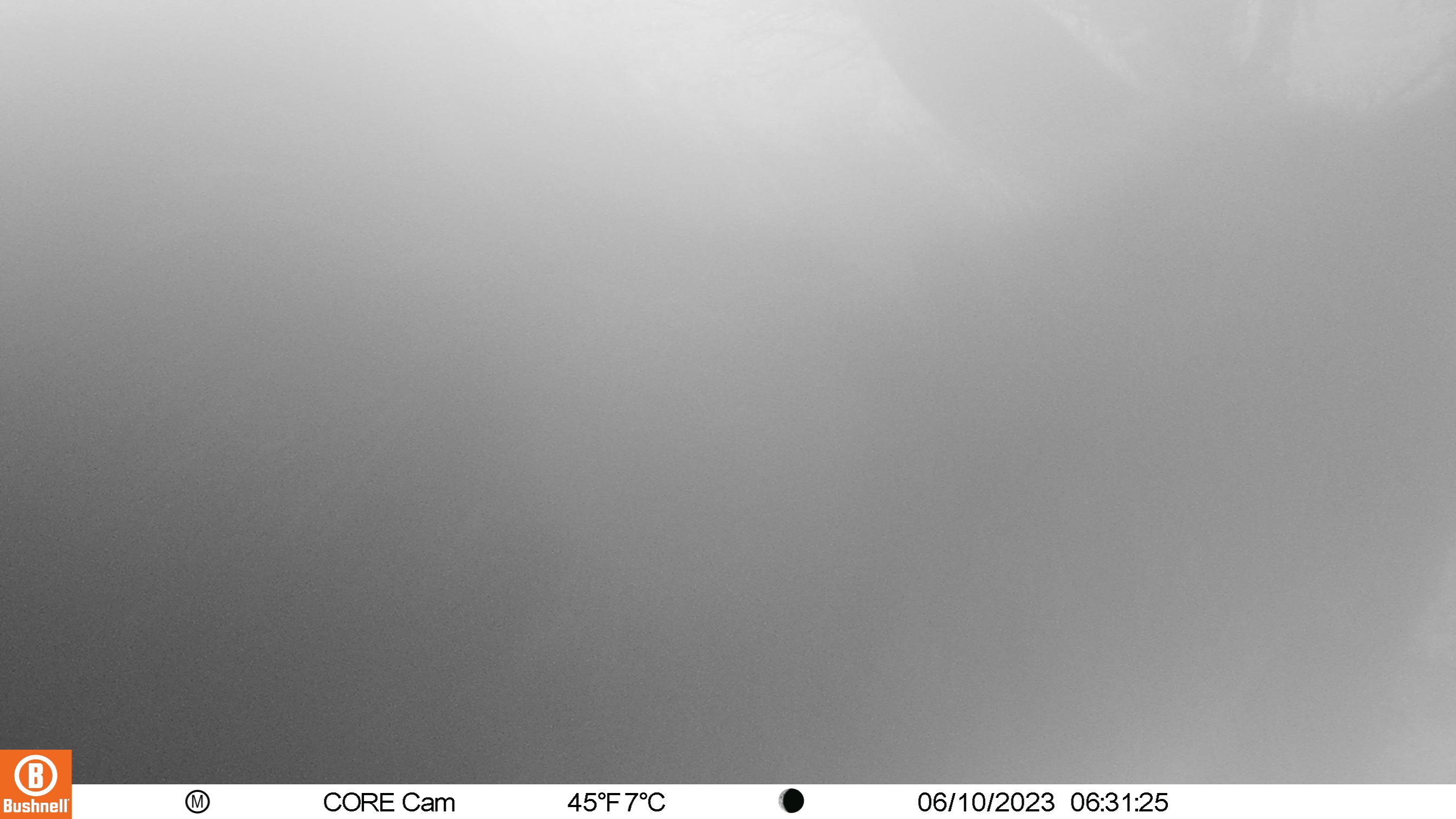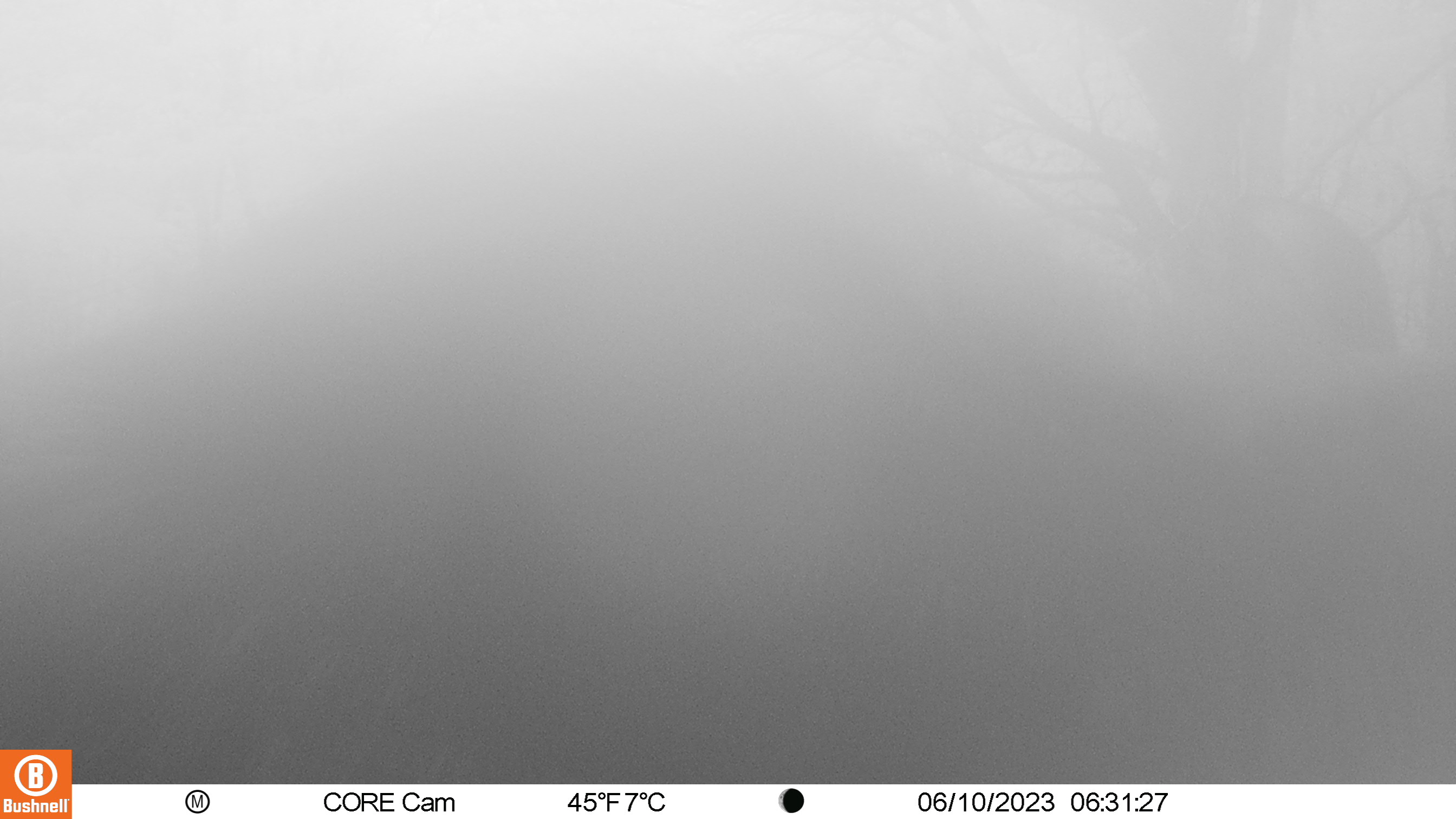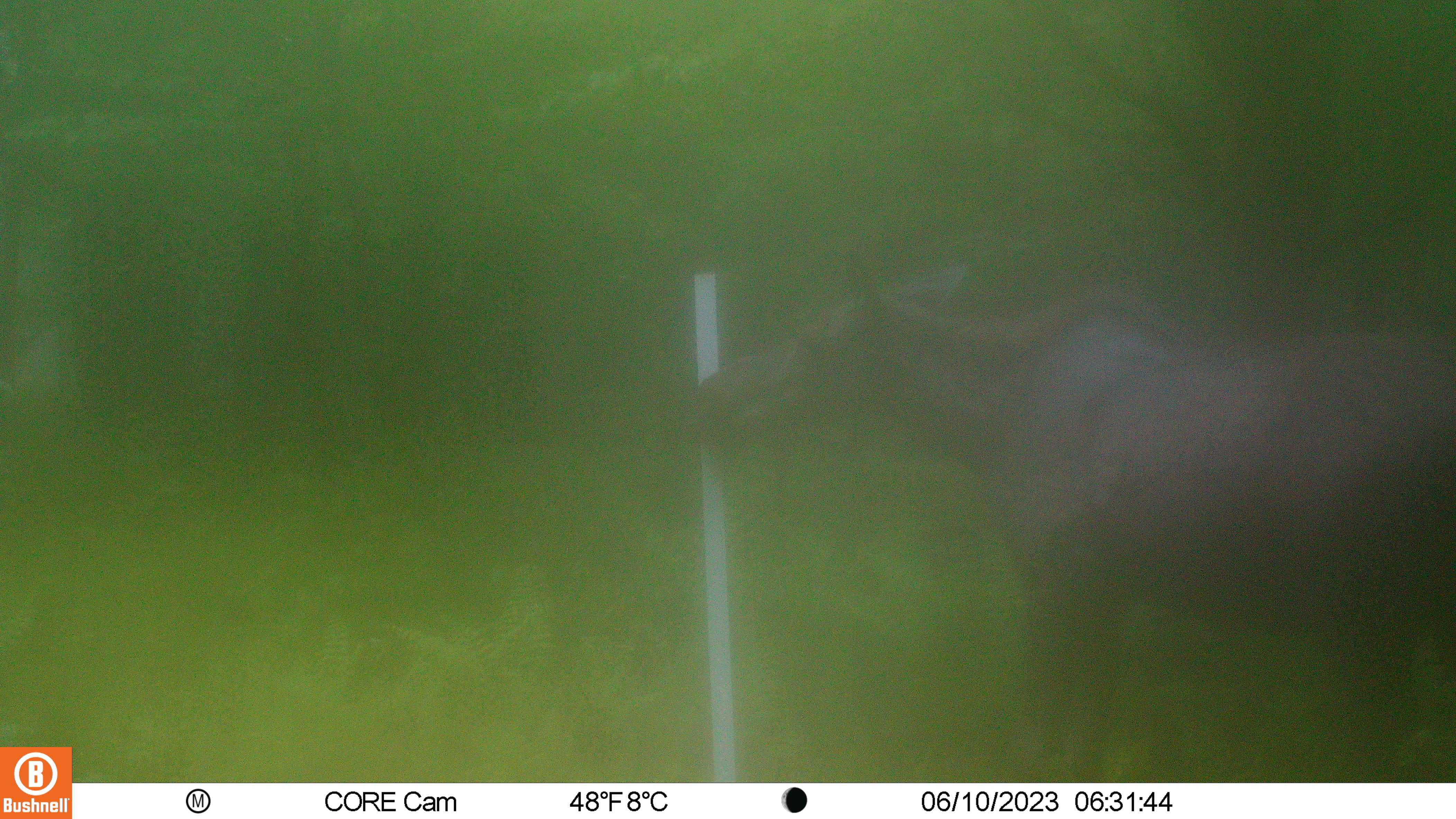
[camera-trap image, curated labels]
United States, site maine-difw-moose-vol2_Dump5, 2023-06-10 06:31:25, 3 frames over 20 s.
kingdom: Animalia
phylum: Chordata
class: Mammalia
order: Artiodactyla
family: Cervidae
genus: Alces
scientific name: Alces alces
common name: moose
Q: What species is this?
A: Moose (Alces alces).